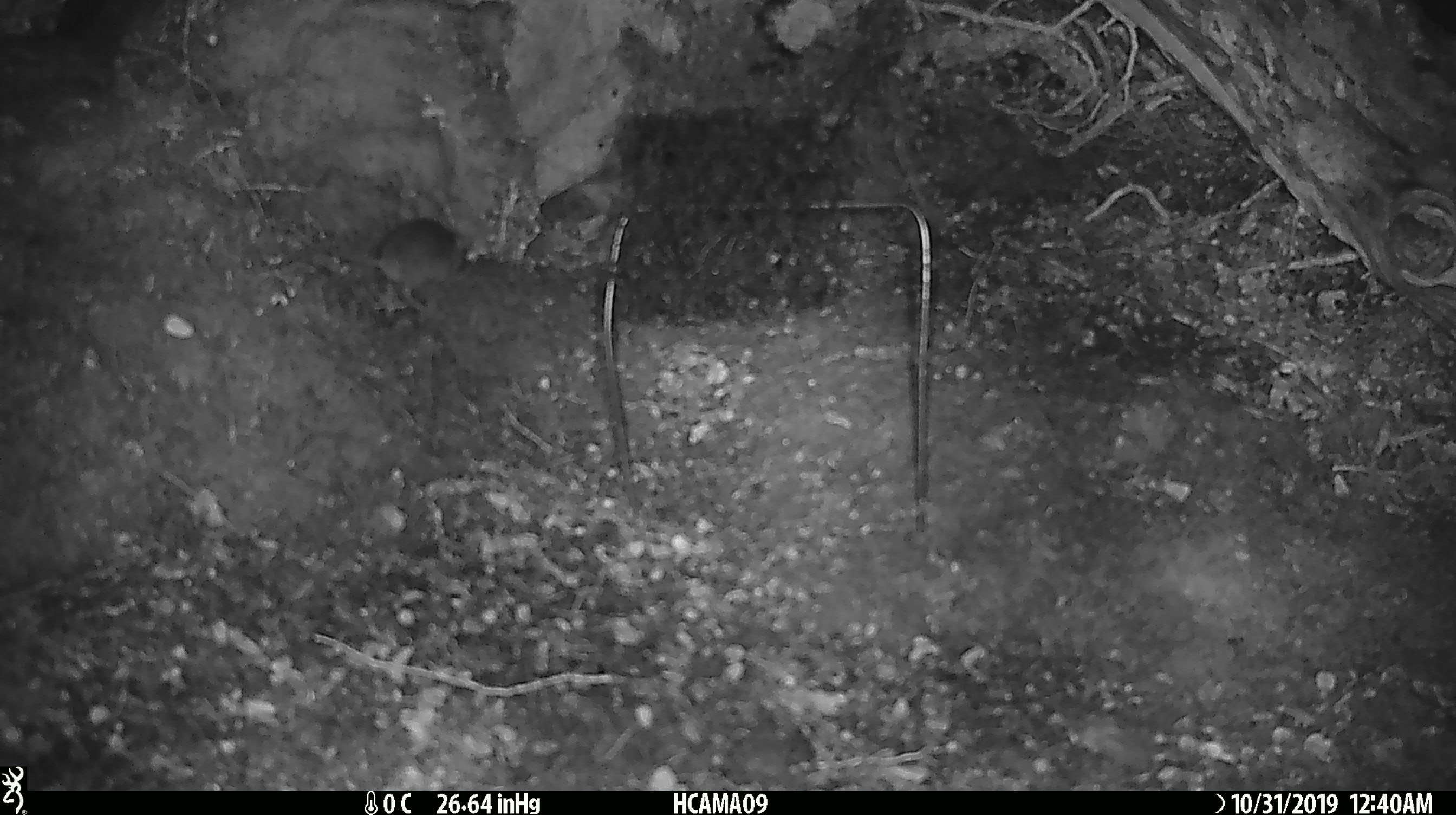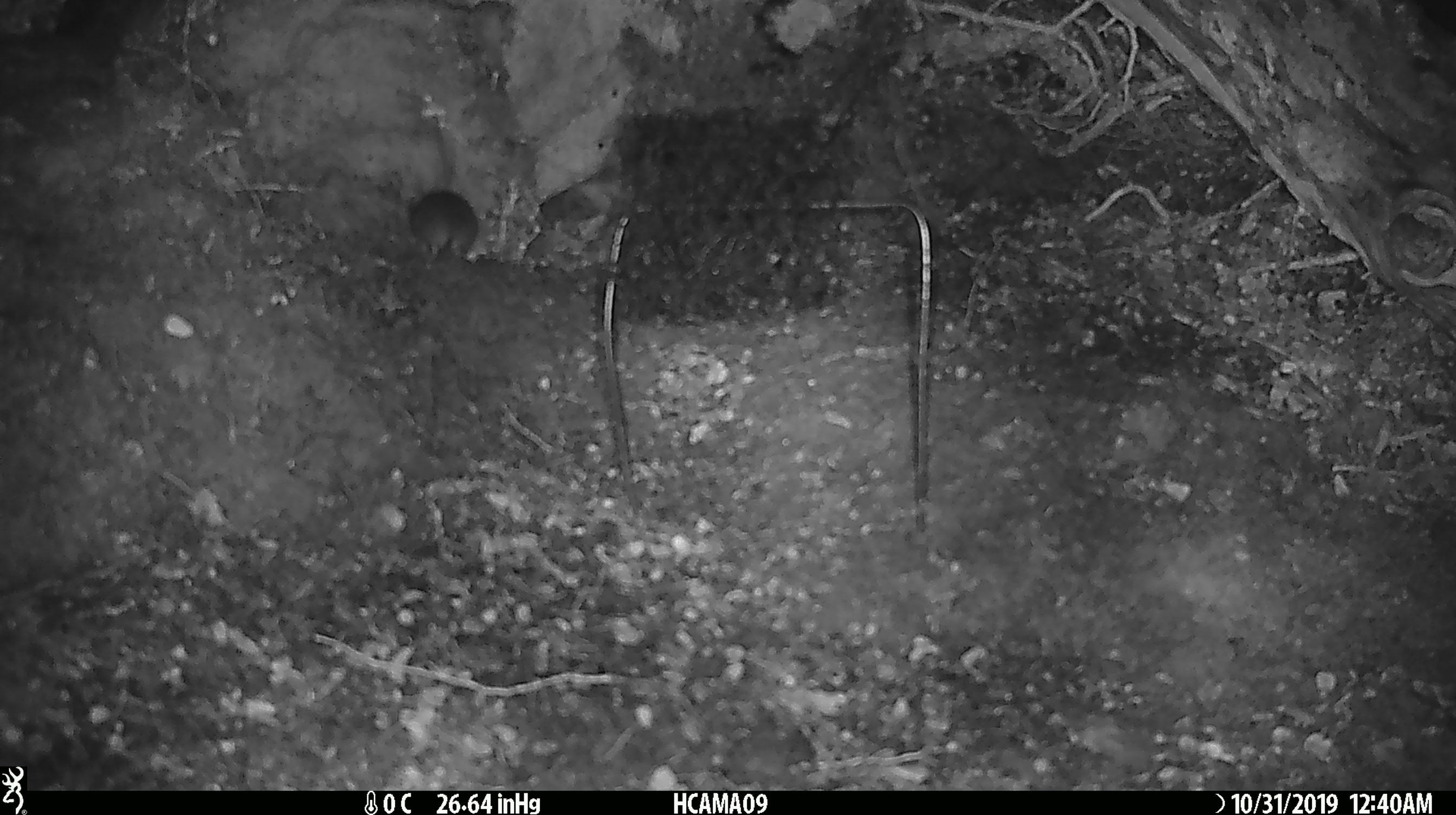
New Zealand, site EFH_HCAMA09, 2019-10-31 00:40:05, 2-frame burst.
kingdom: Animalia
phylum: Chordata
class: Mammalia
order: Rodentia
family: Muridae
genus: Mus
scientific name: Mus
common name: mouse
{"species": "mouse (Mus)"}